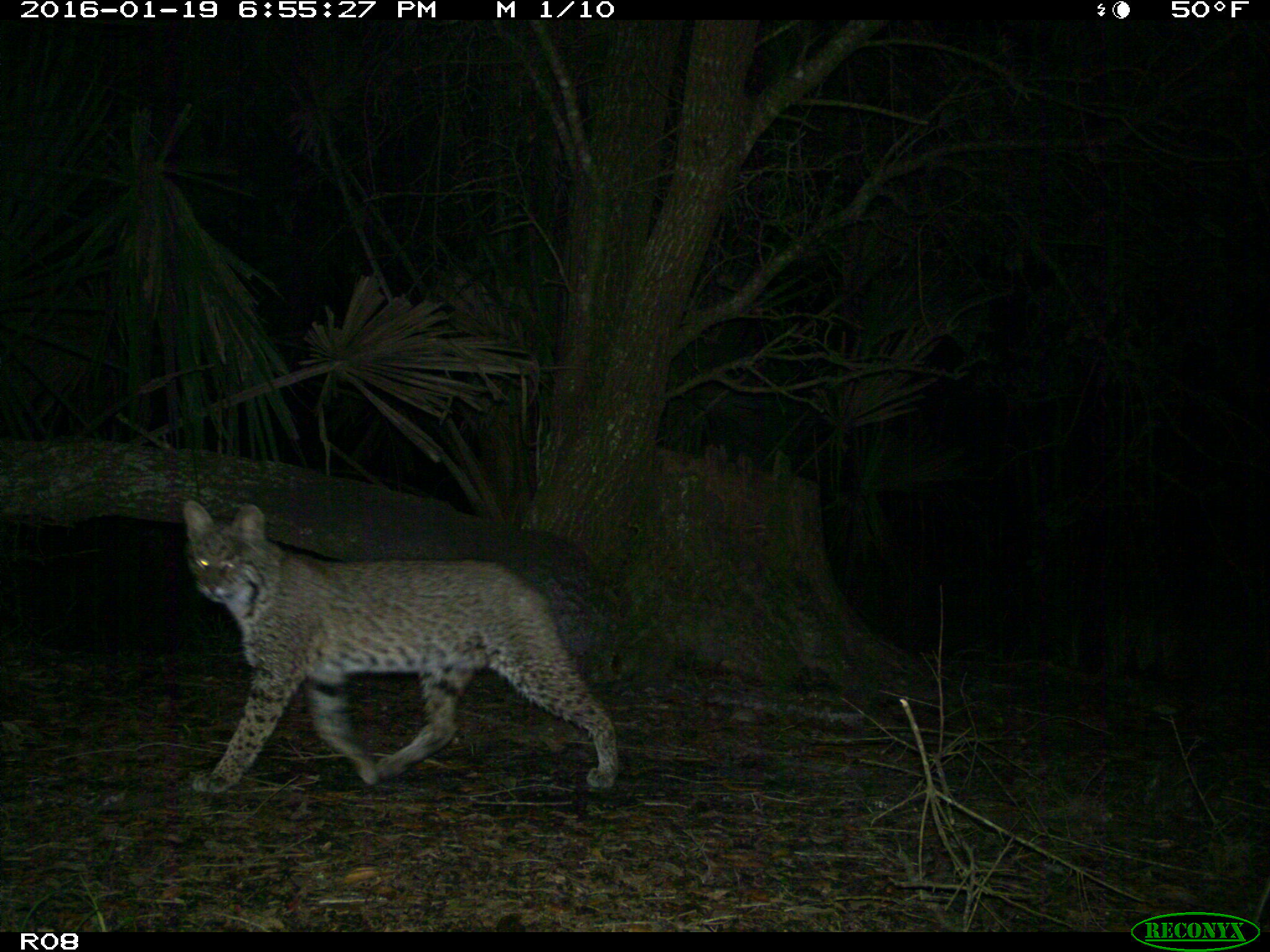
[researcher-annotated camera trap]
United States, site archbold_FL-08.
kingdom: Animalia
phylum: Chordata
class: Mammalia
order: Carnivora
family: Felidae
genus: Lynx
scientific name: Lynx rufus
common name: bobcat